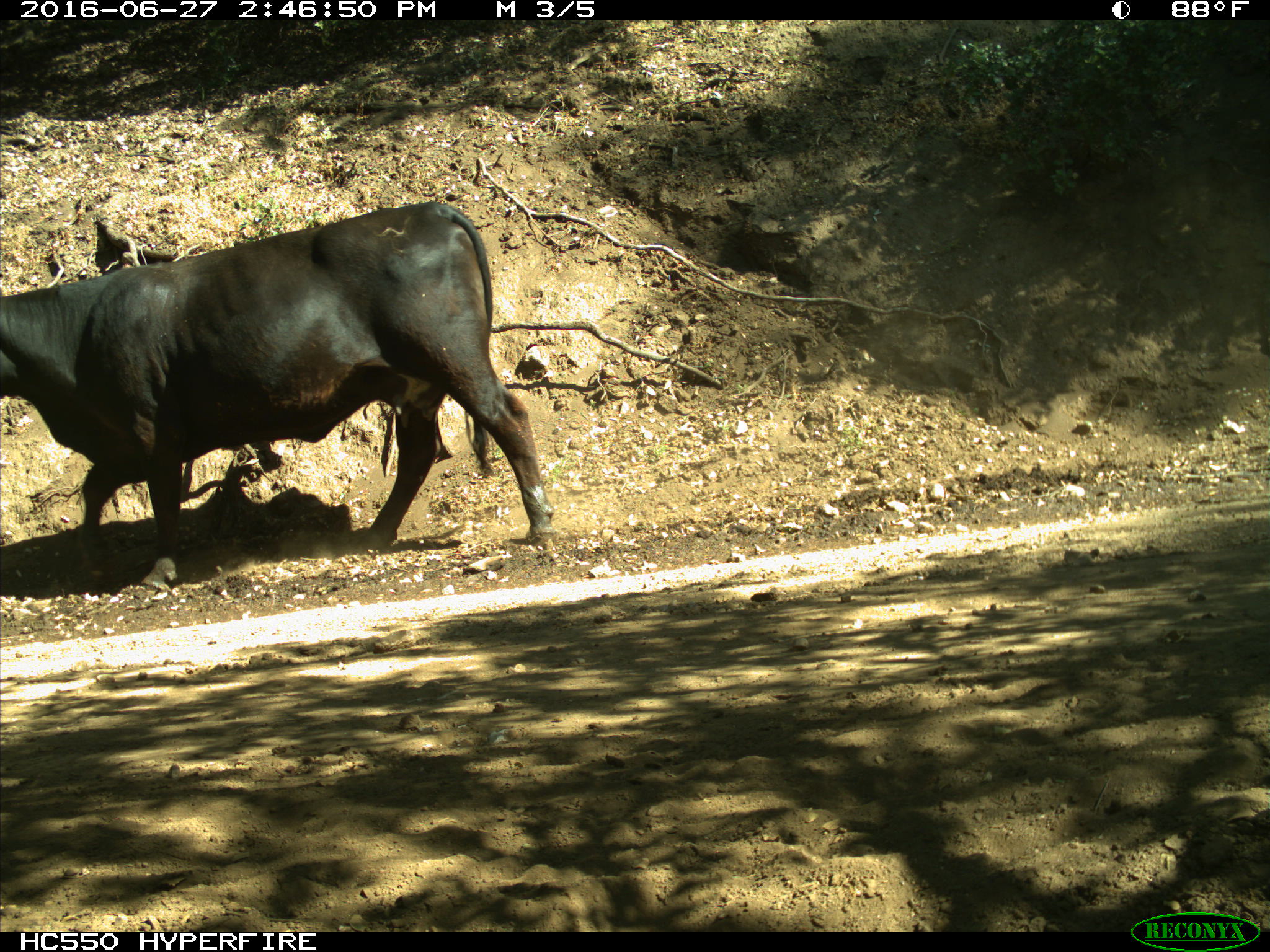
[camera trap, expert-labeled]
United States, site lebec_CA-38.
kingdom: Animalia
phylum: Chordata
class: Mammalia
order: Artiodactyla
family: Bovidae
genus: Bos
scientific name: Bos taurus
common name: domestic cow